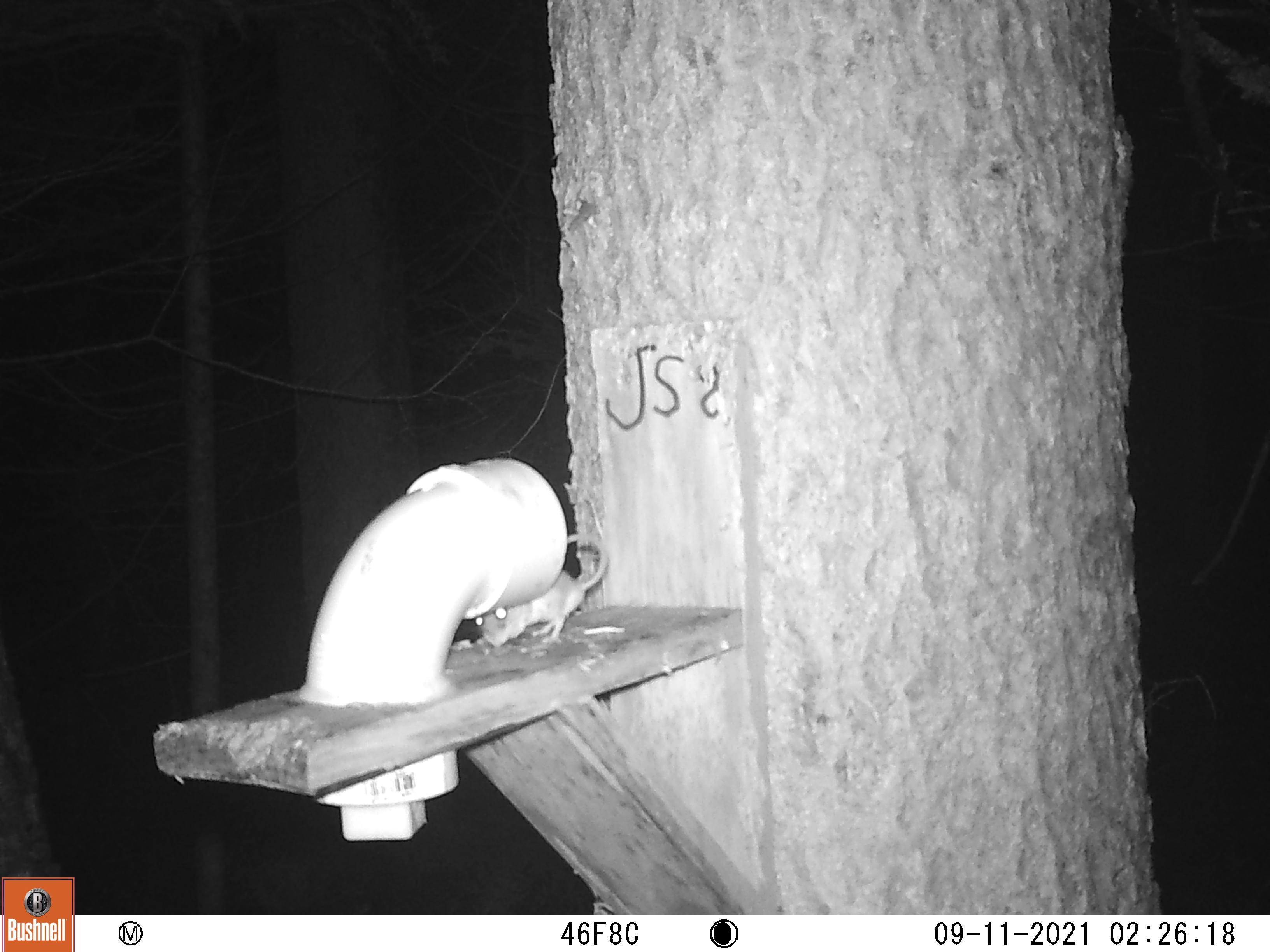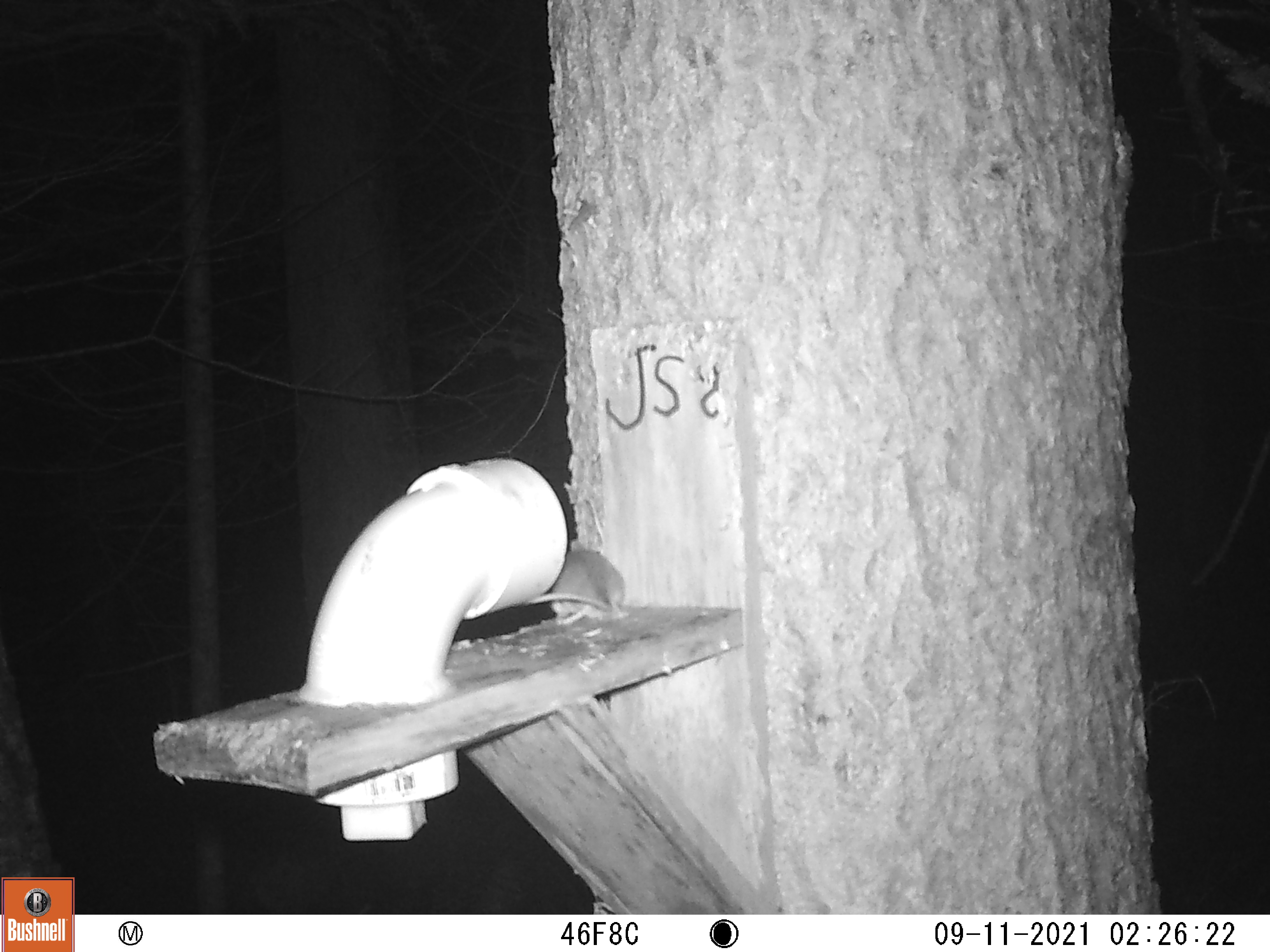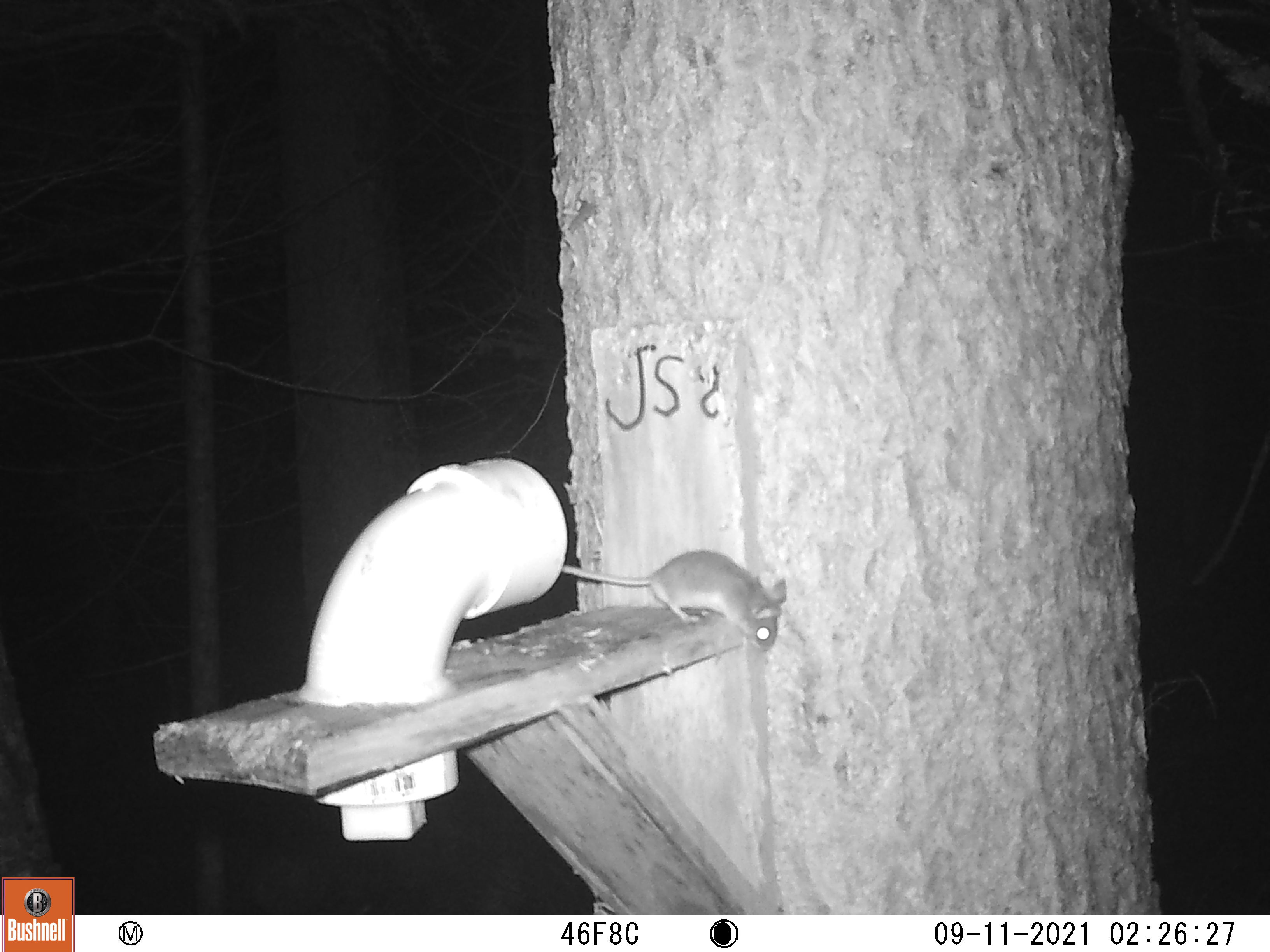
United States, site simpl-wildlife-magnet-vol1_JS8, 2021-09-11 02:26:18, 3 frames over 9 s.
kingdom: Animalia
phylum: Chordata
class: Mammalia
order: Rodentia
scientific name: Rodentia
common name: mouse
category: mouse sp.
Mouse sp. (mouse) (Rodentia).